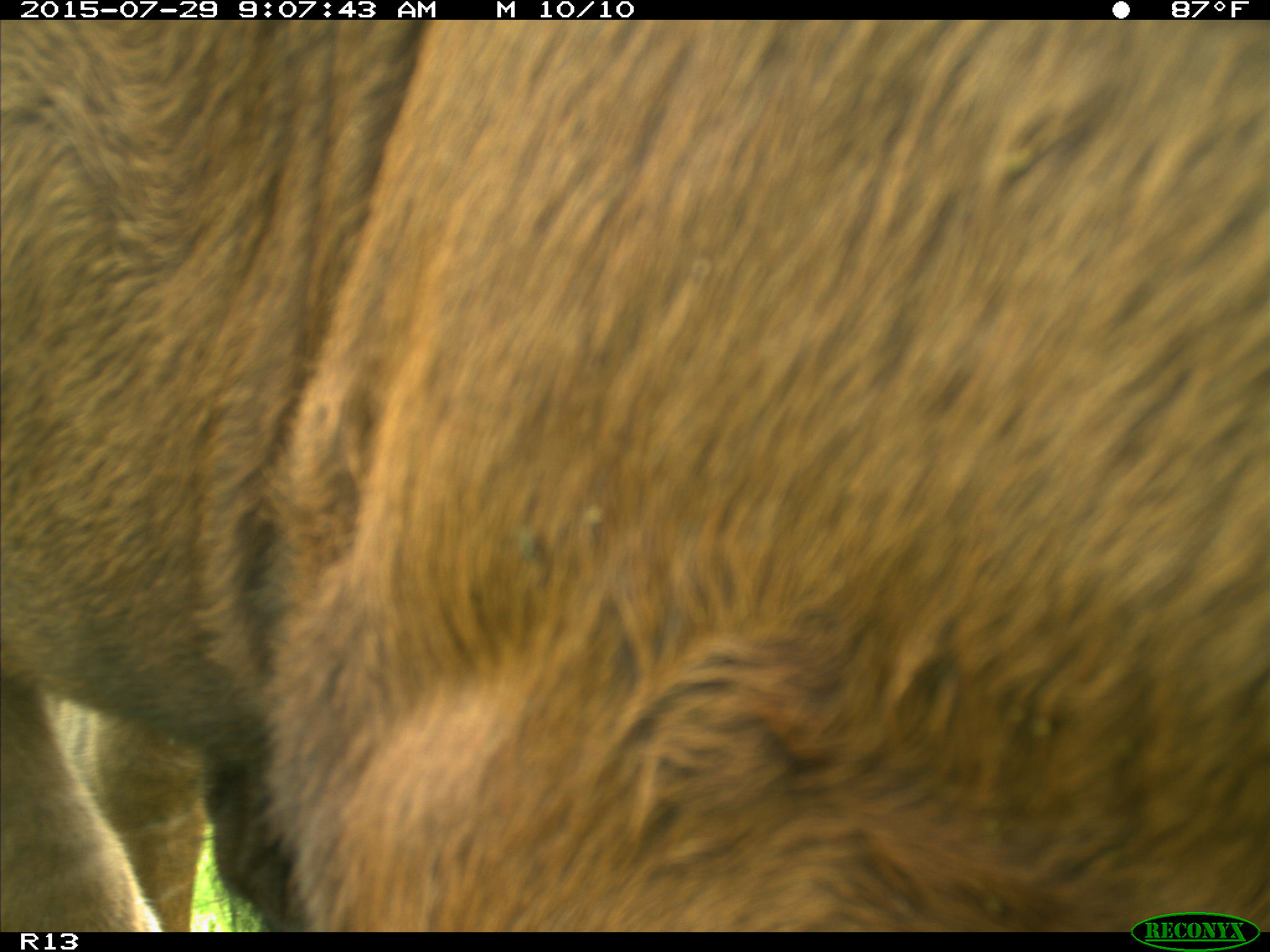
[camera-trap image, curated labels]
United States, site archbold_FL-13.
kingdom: Animalia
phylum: Chordata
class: Mammalia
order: Artiodactyla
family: Bovidae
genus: Bos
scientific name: Bos taurus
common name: domestic cow